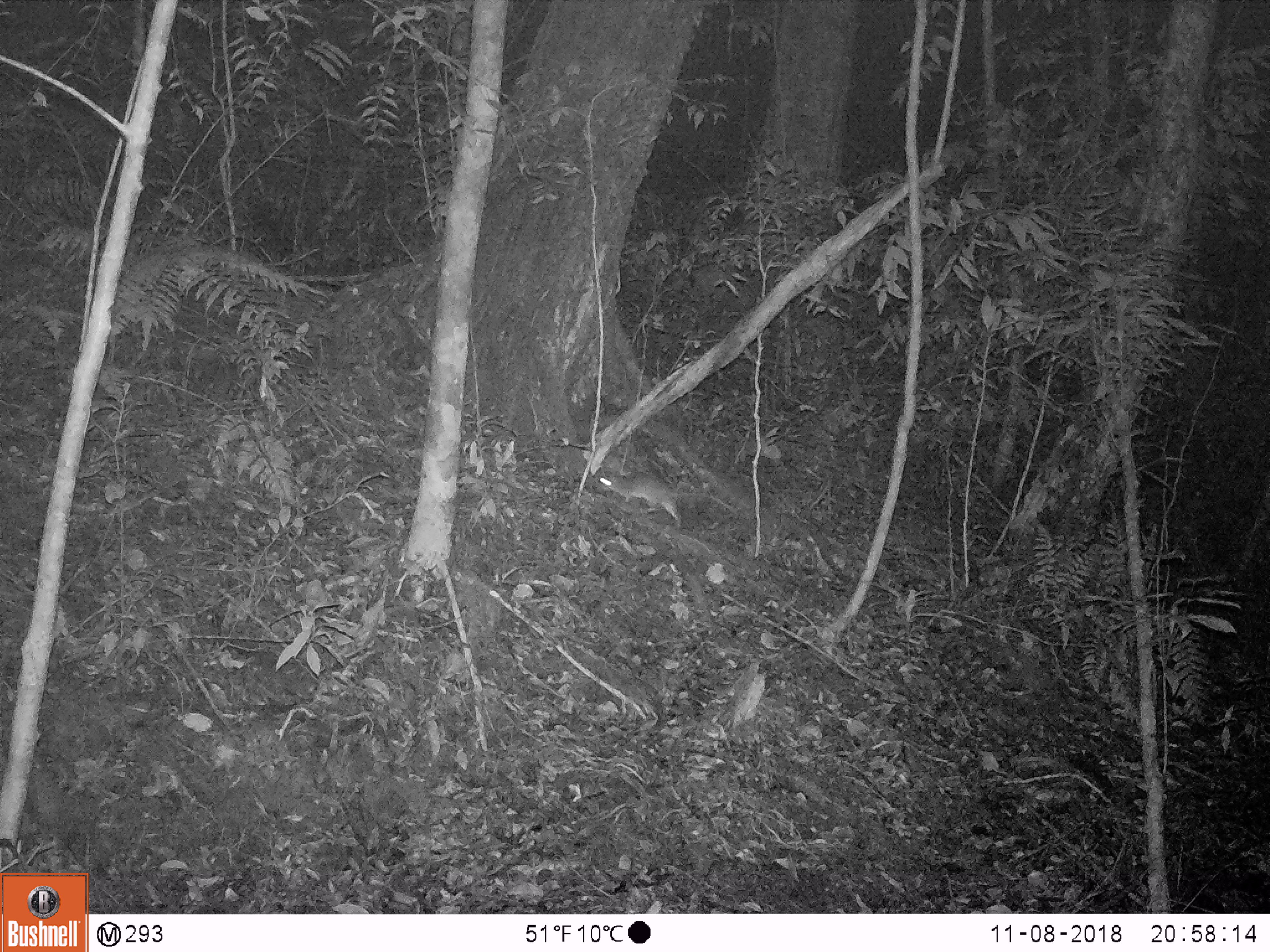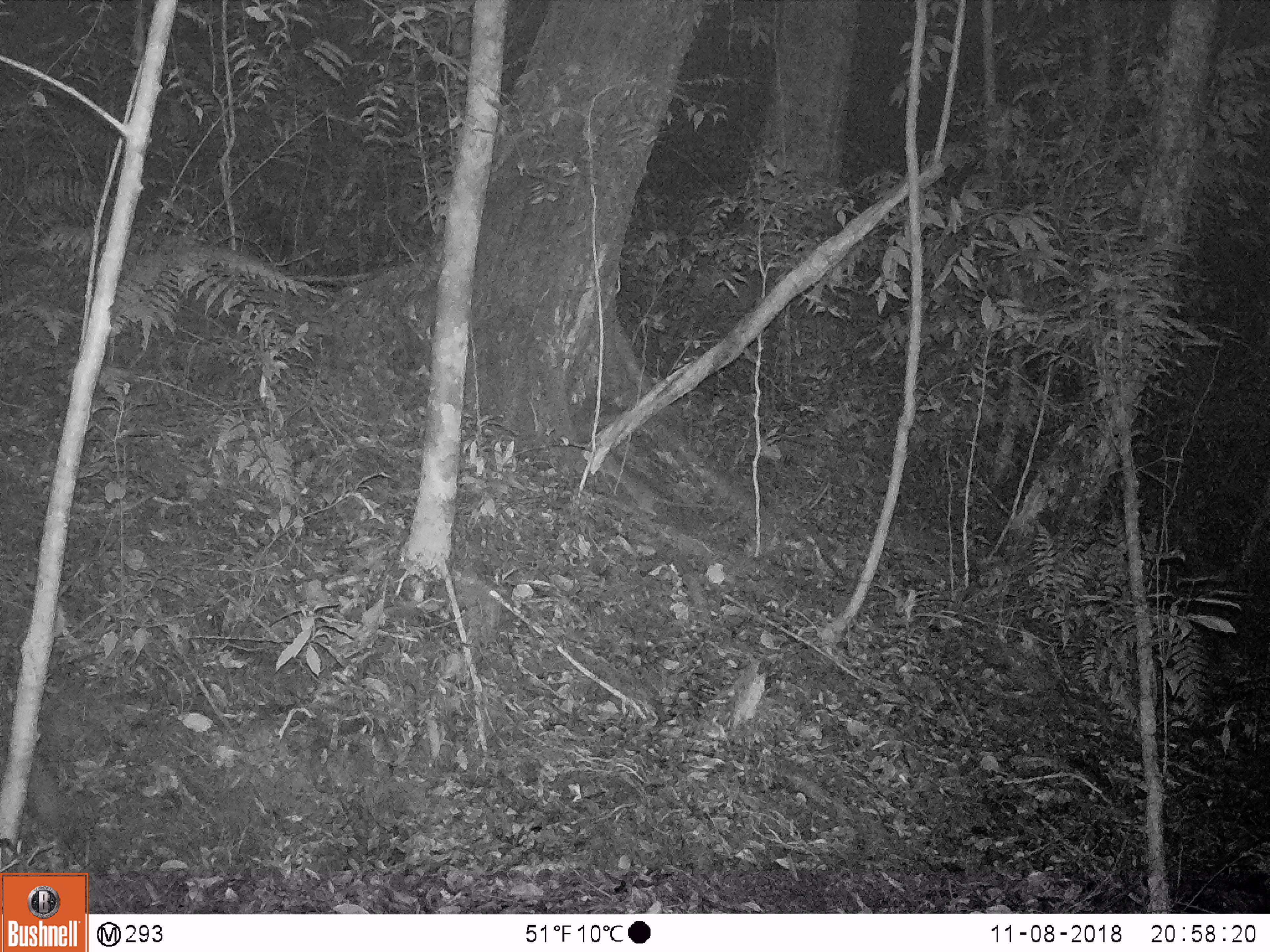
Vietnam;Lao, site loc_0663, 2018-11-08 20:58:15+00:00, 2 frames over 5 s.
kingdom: Animalia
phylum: Chordata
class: Mammalia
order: Rodentia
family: Muridae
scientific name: Muridae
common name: old-world mice and rats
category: unidentified murid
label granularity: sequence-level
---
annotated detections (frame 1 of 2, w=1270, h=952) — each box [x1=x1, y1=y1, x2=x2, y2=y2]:
unidentified murid: [x1=599, y1=470, x2=737, y2=524]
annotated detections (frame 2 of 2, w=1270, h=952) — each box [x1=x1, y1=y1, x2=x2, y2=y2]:
unidentified murid: [x1=602, y1=454, x2=711, y2=517]